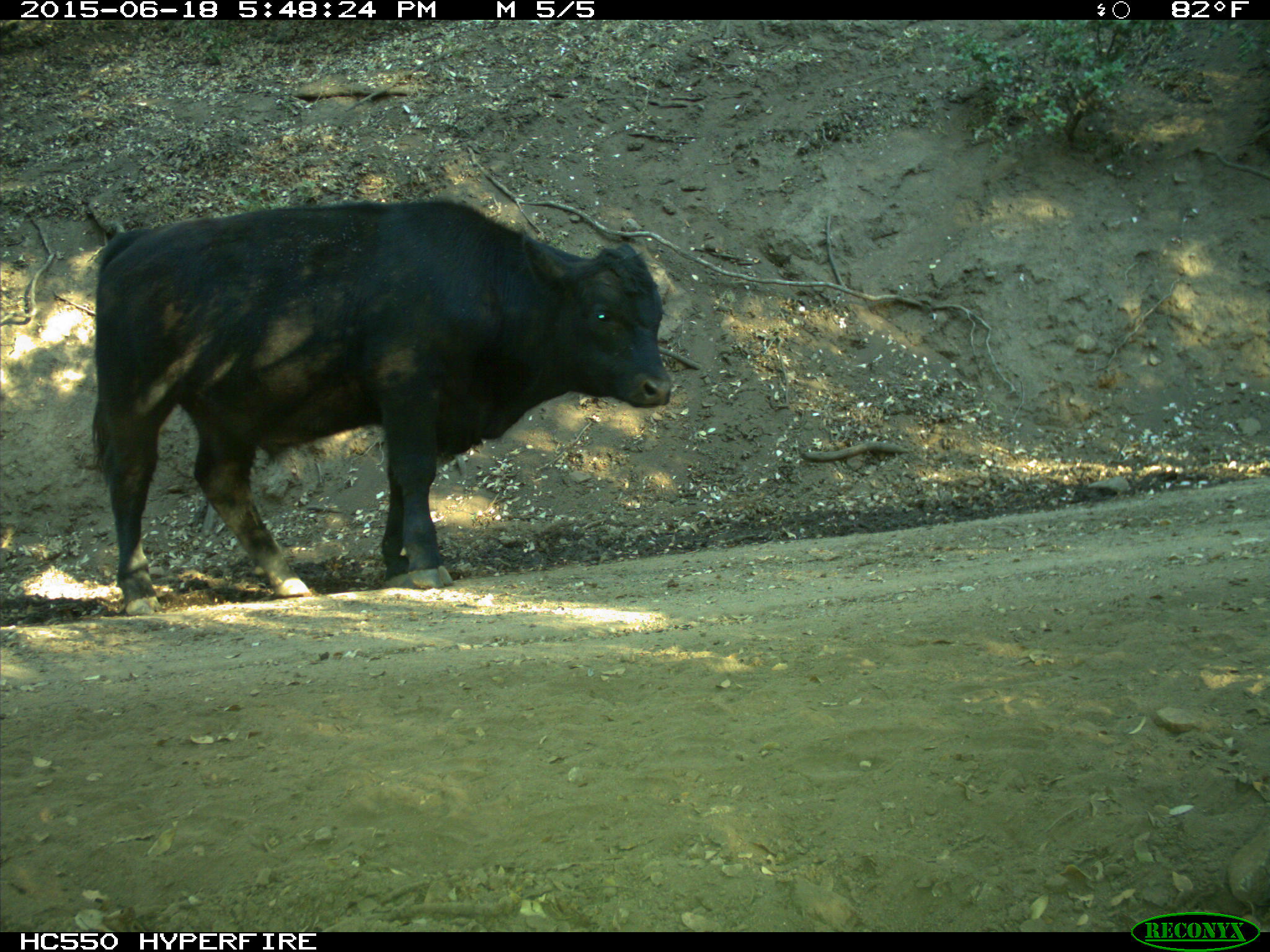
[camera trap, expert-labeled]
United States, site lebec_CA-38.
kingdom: Animalia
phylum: Chordata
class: Mammalia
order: Artiodactyla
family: Bovidae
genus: Bos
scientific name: Bos taurus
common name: domestic cow